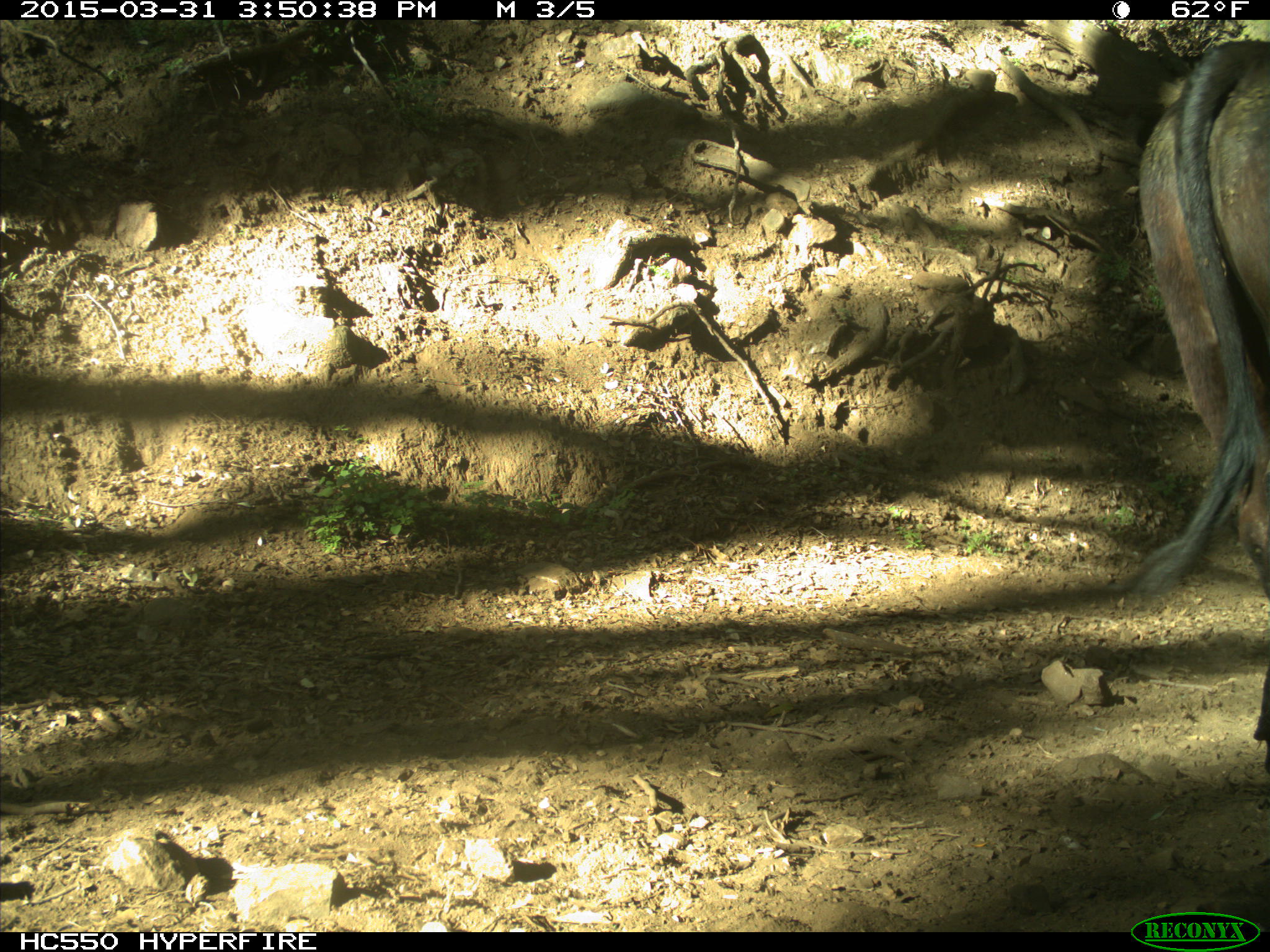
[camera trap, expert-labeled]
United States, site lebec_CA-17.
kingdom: Animalia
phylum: Chordata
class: Mammalia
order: Artiodactyla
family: Bovidae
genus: Bos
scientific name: Bos taurus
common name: domestic cow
Bos taurus (domestic cow).